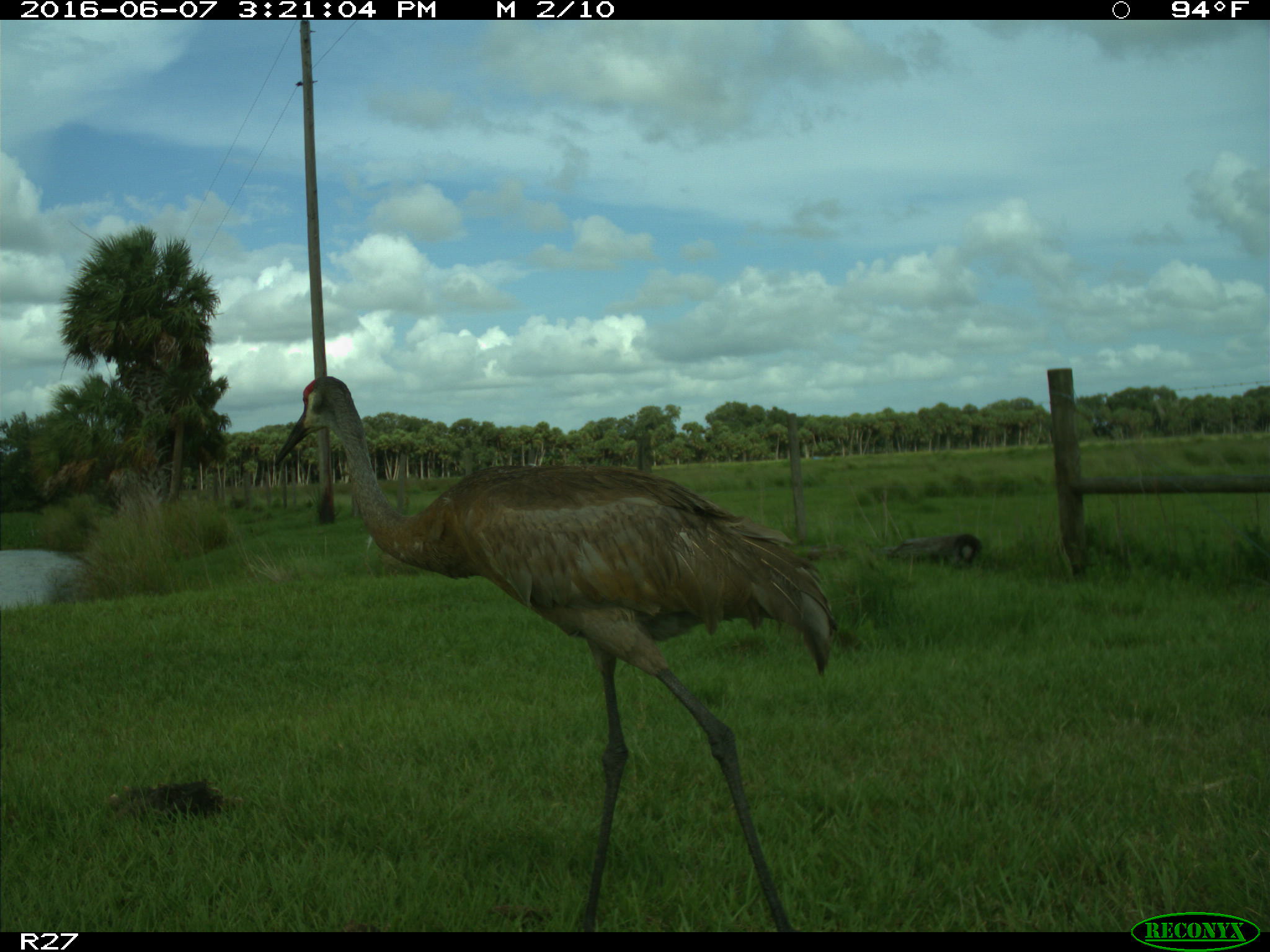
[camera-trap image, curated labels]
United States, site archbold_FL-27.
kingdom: Animalia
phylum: Chordata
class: Aves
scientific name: Aves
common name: birds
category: unidentified bird